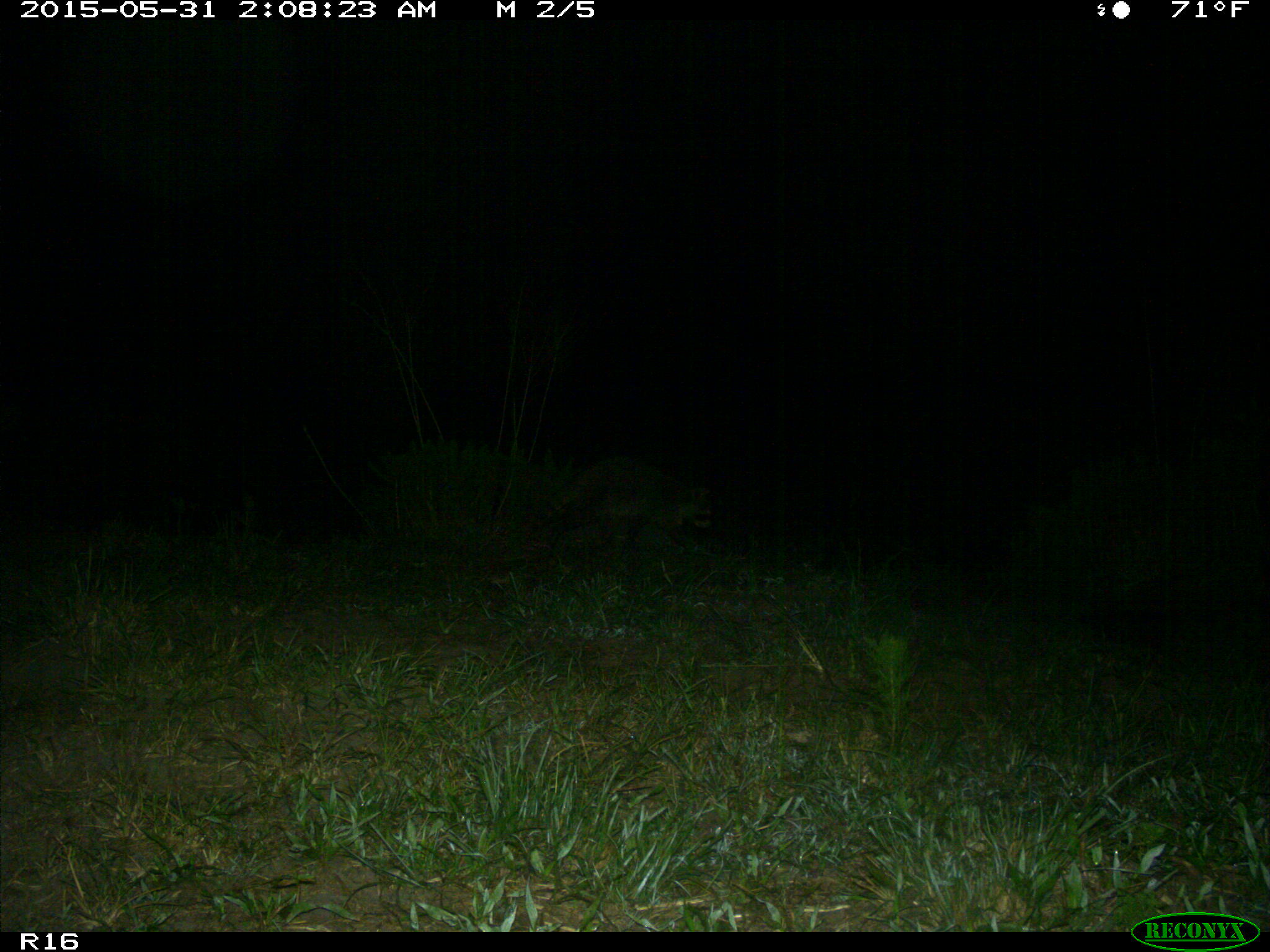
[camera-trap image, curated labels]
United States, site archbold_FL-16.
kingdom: Animalia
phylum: Chordata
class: Mammalia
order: Carnivora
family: Procyonidae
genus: Procyon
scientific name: Procyon lotor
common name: common raccoon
Procyon lotor (common raccoon).